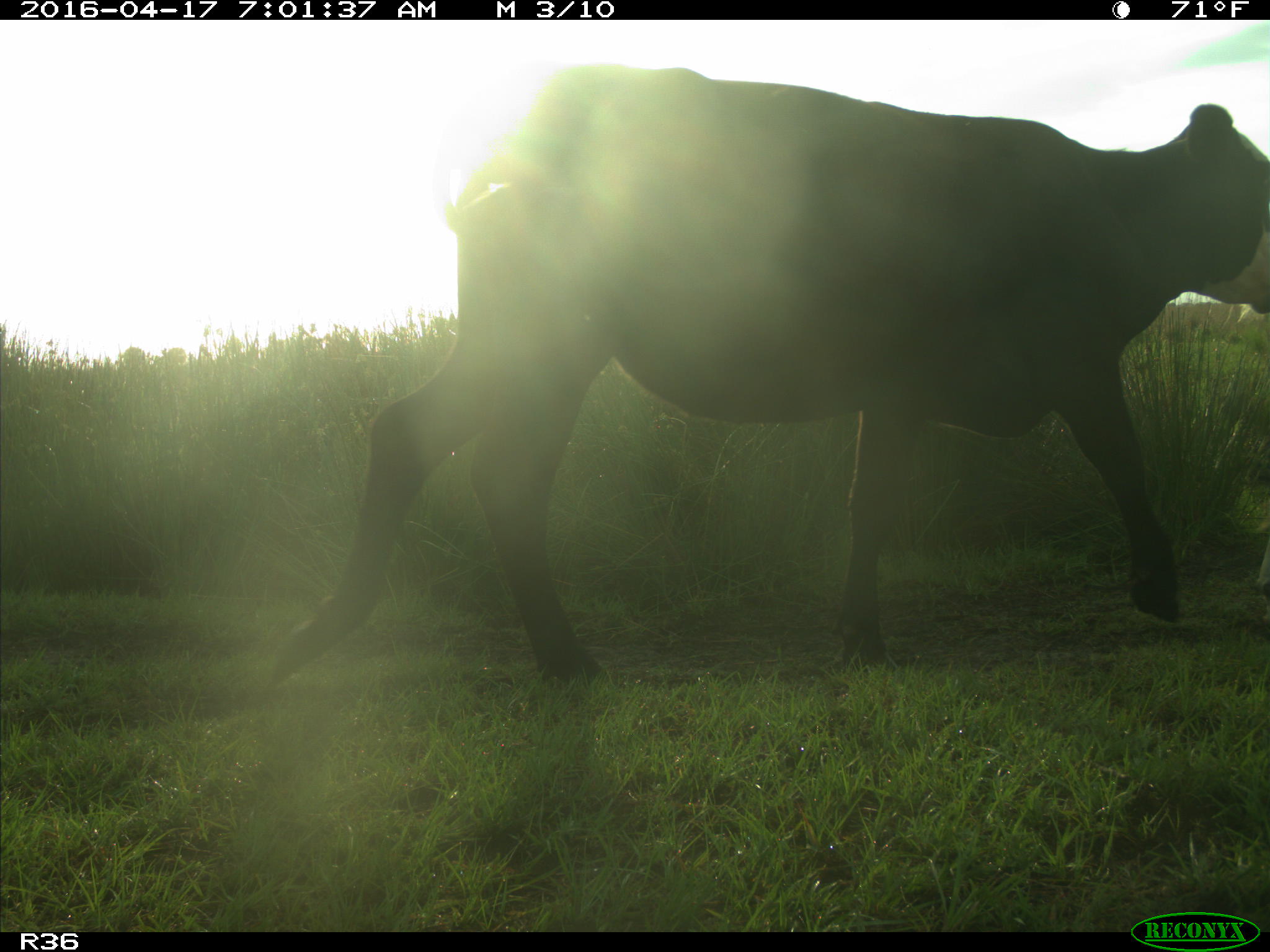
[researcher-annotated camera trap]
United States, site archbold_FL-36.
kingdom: Animalia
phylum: Chordata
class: Mammalia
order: Artiodactyla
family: Bovidae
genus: Bos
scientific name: Bos taurus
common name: domestic cow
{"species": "Bos taurus (domestic cow)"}